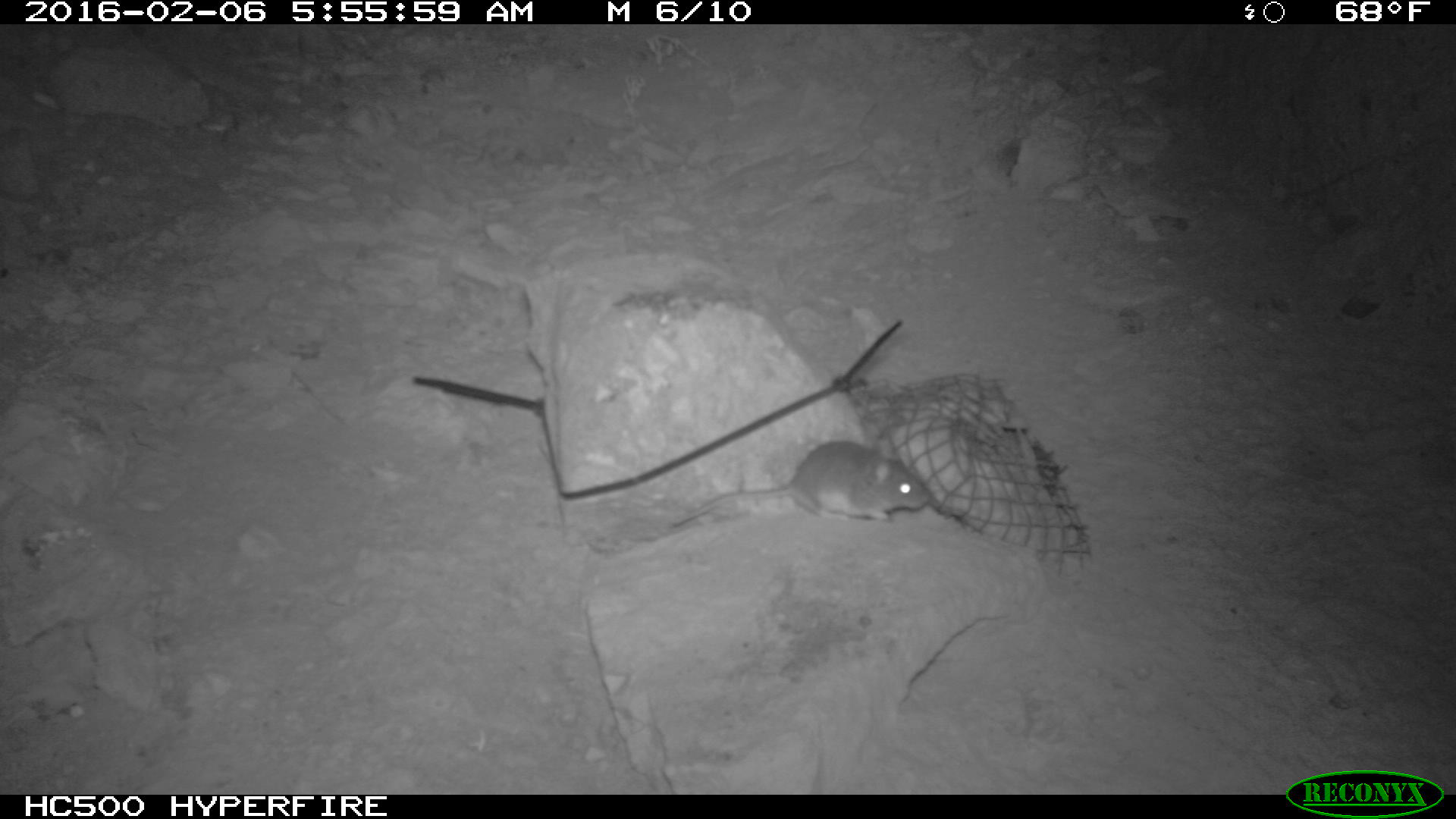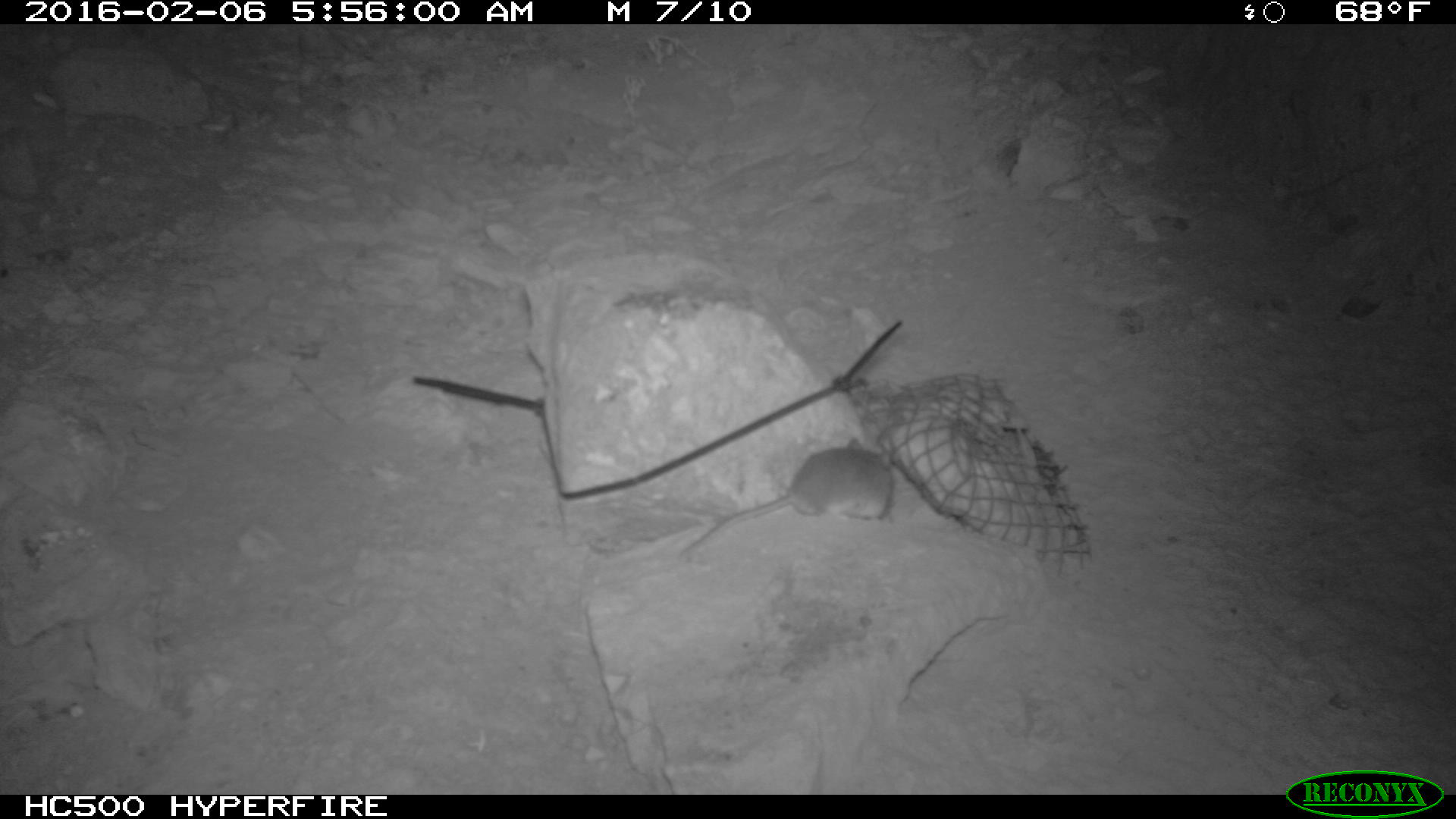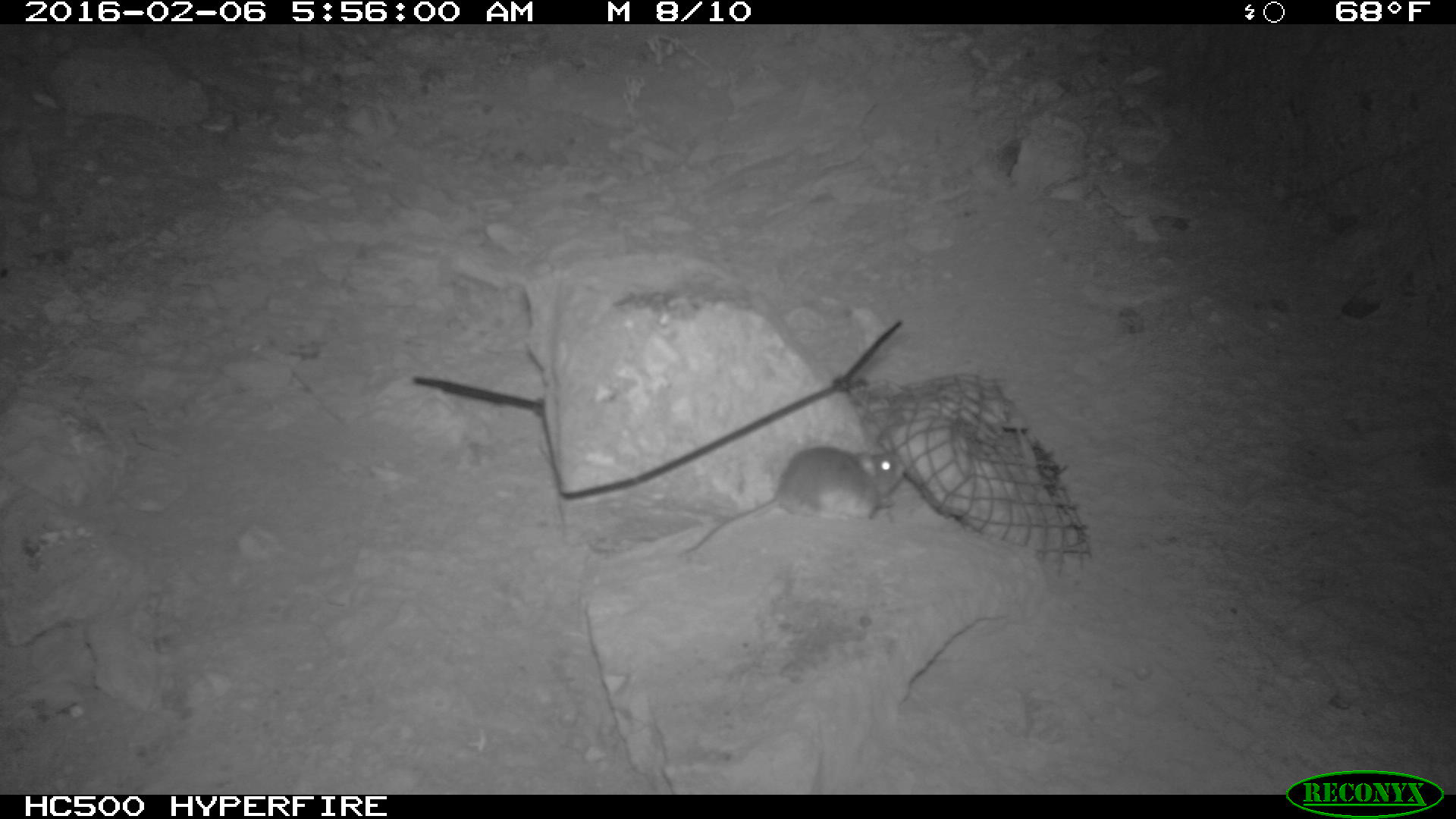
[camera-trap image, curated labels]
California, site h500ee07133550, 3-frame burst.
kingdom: Animalia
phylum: Chordata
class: Mammalia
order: Rodentia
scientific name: Rodentia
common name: rodent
Rodent (Rodentia).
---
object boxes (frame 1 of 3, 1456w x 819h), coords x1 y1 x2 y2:
rodent: 667 440 930 529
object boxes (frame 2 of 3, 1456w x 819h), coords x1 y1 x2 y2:
rodent: 677 435 890 551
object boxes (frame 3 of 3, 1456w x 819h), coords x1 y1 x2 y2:
rodent: 682 444 903 555